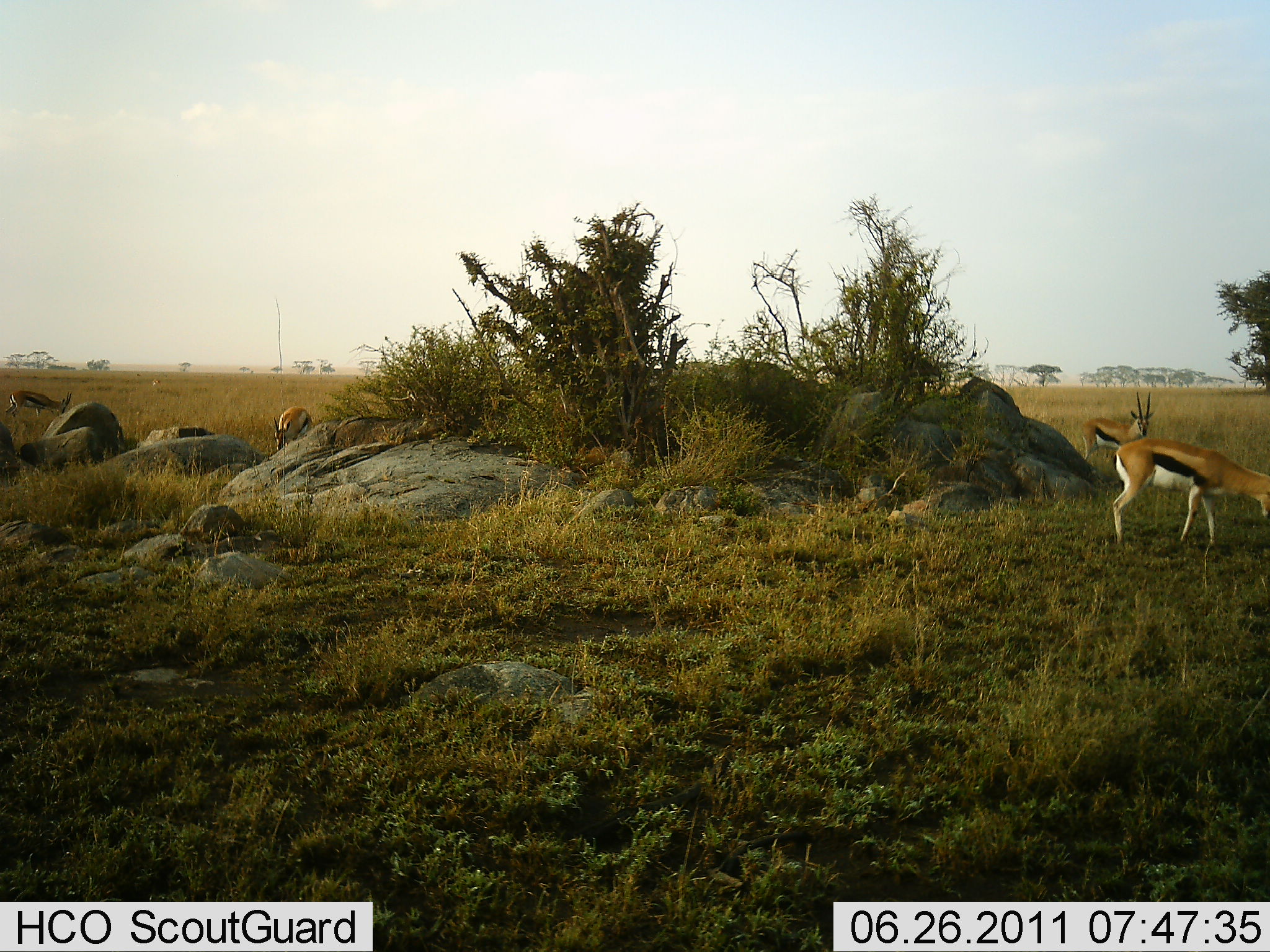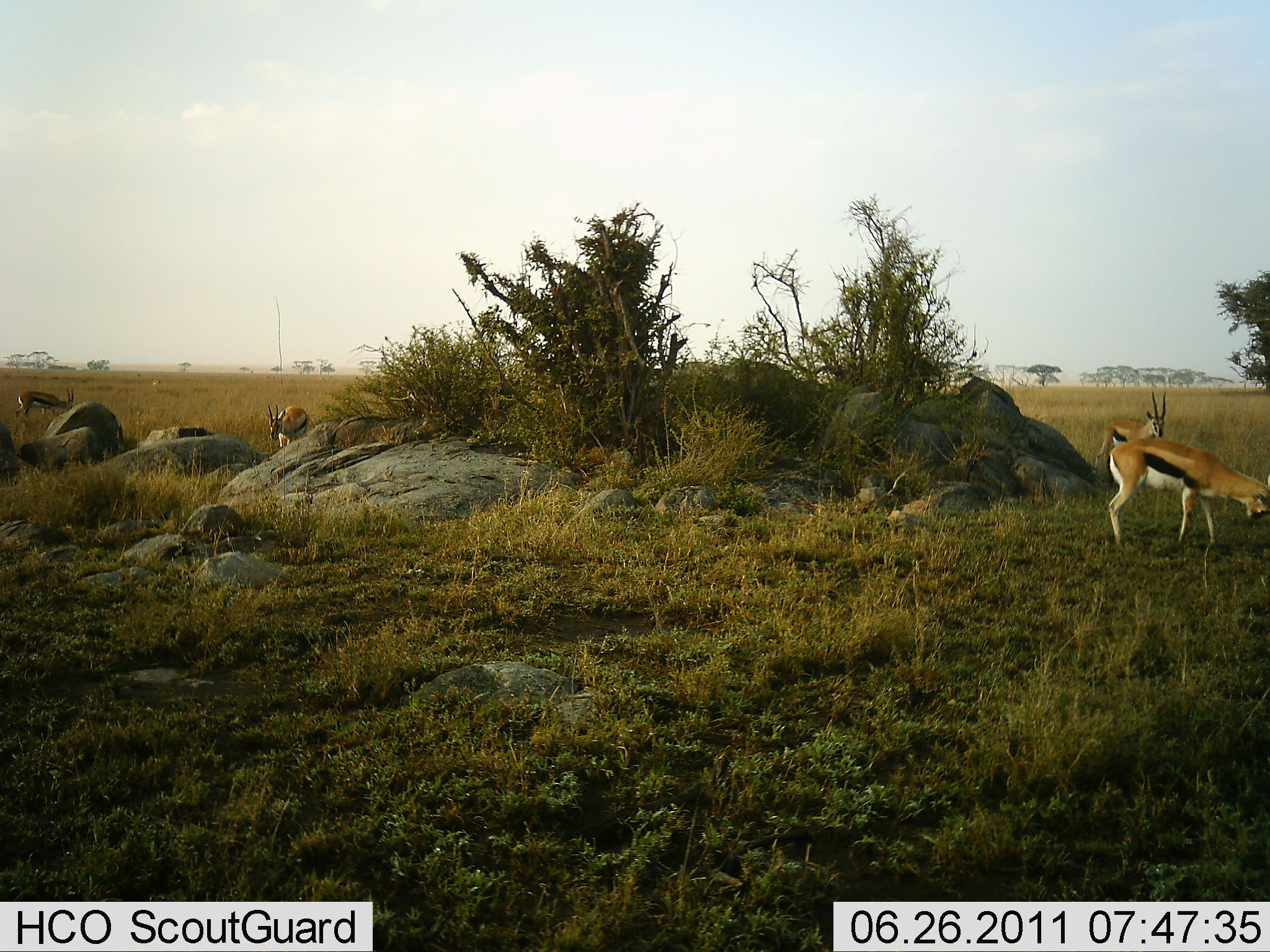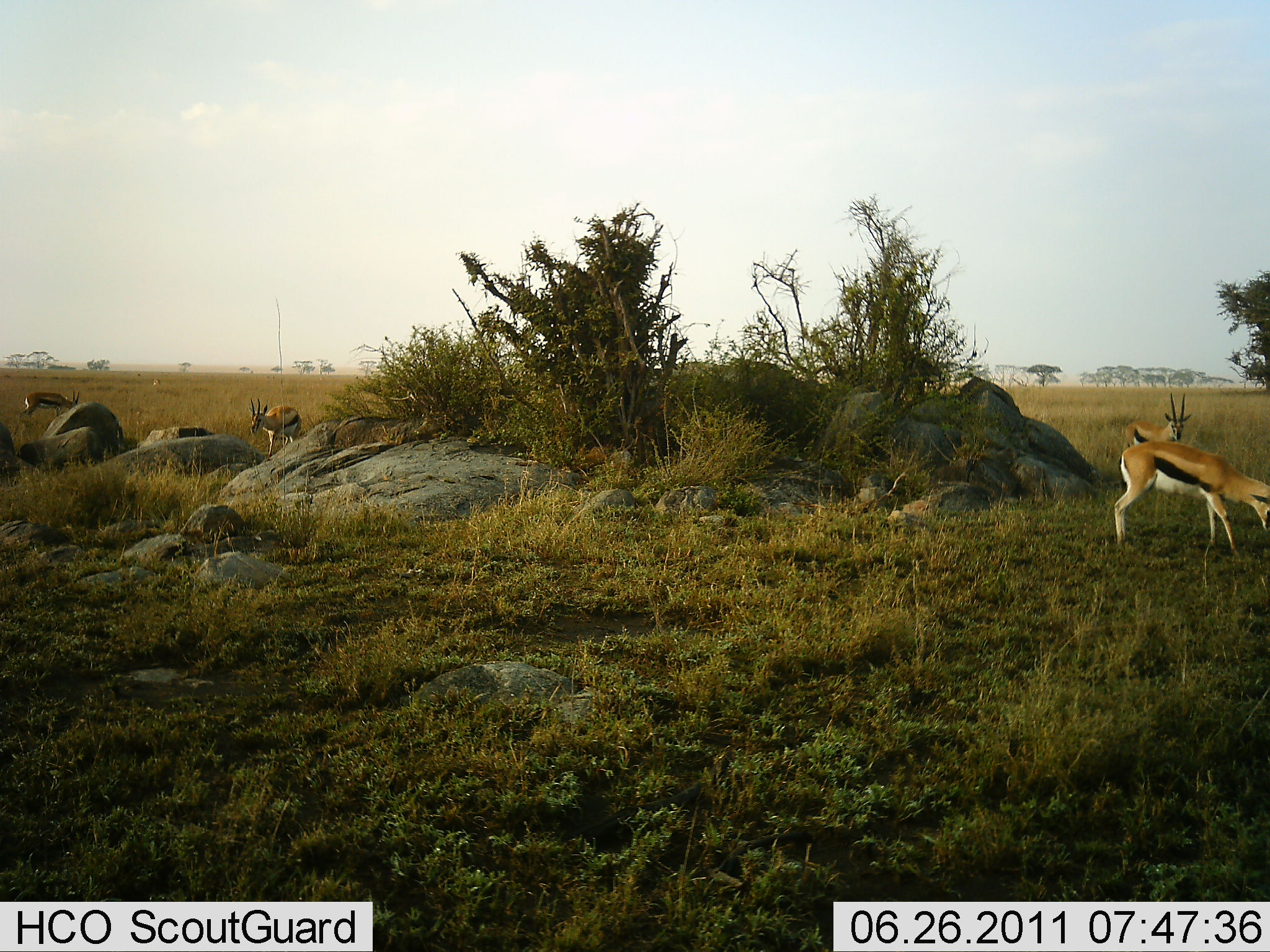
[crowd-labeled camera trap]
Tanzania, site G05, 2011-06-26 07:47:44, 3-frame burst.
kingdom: Animalia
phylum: Chordata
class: Mammalia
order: Artiodactyla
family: Bovidae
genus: Eudorcas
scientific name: Eudorcas thomsonii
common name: thomson's gazelle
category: gazellethomsons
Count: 4.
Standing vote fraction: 44%.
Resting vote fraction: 6%.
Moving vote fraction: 38%.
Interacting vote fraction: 0%.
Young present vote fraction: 0%.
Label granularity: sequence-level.